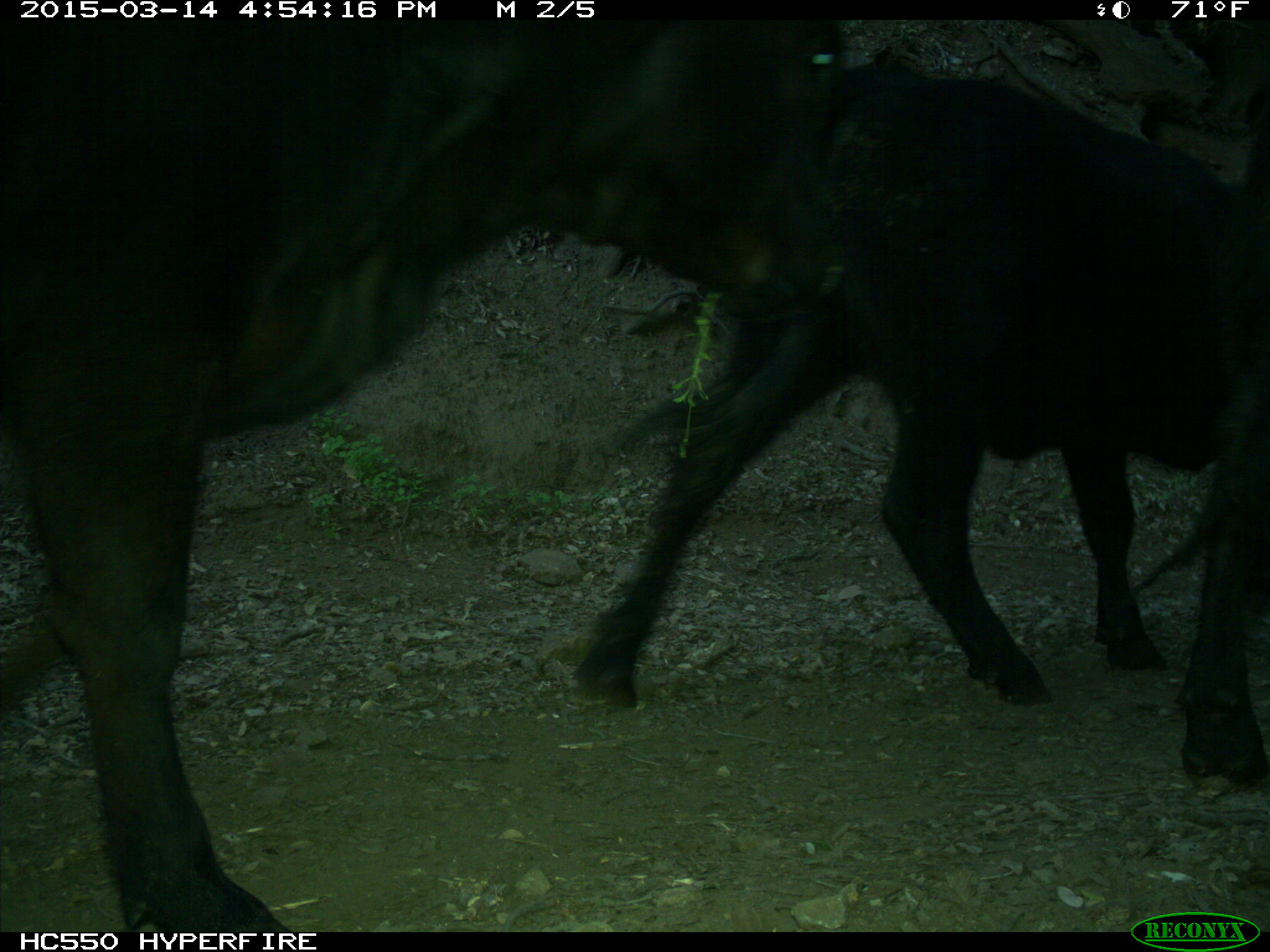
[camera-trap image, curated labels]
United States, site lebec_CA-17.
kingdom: Animalia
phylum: Chordata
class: Mammalia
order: Artiodactyla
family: Bovidae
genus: Bos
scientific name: Bos taurus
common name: domestic cow